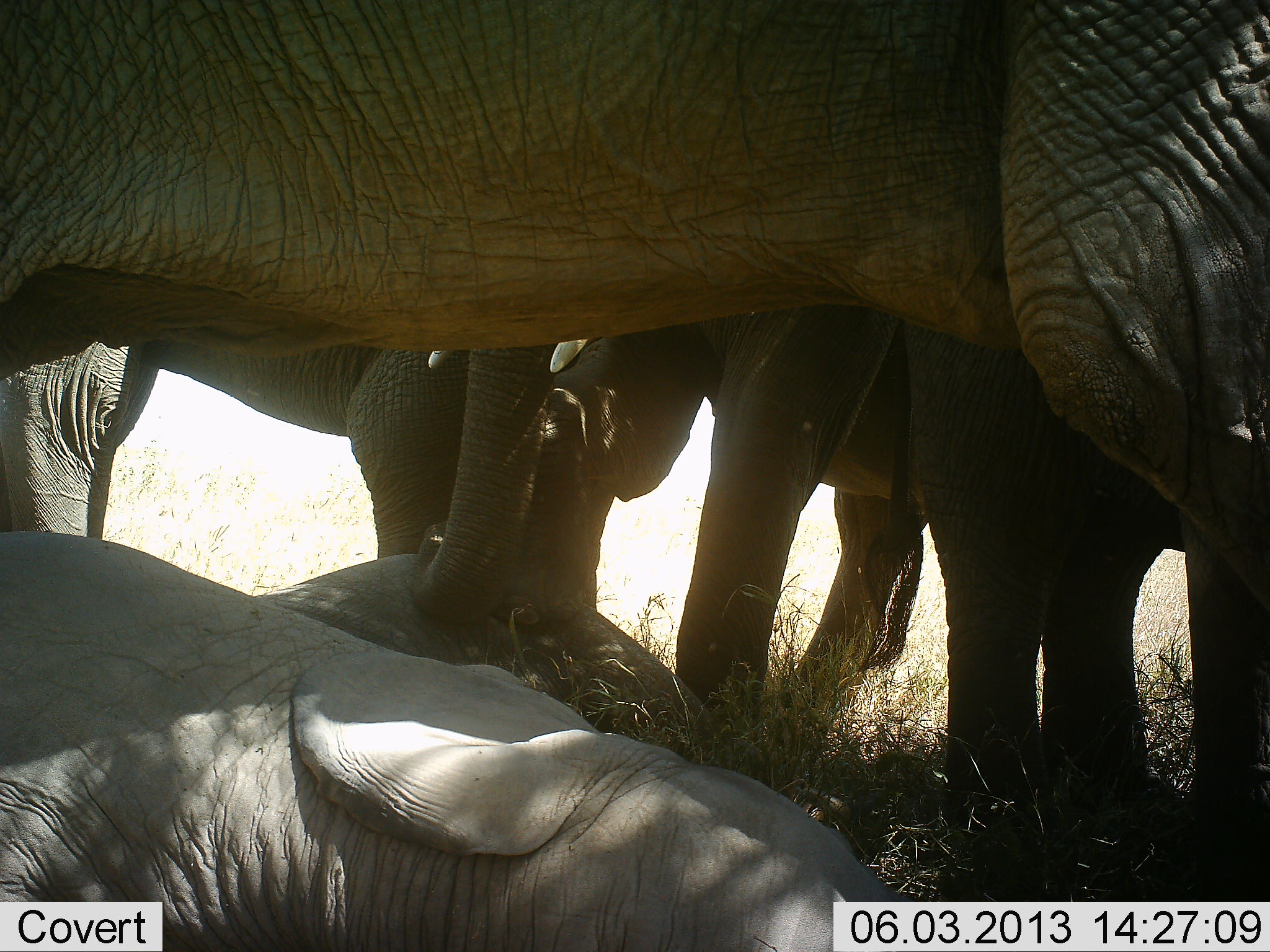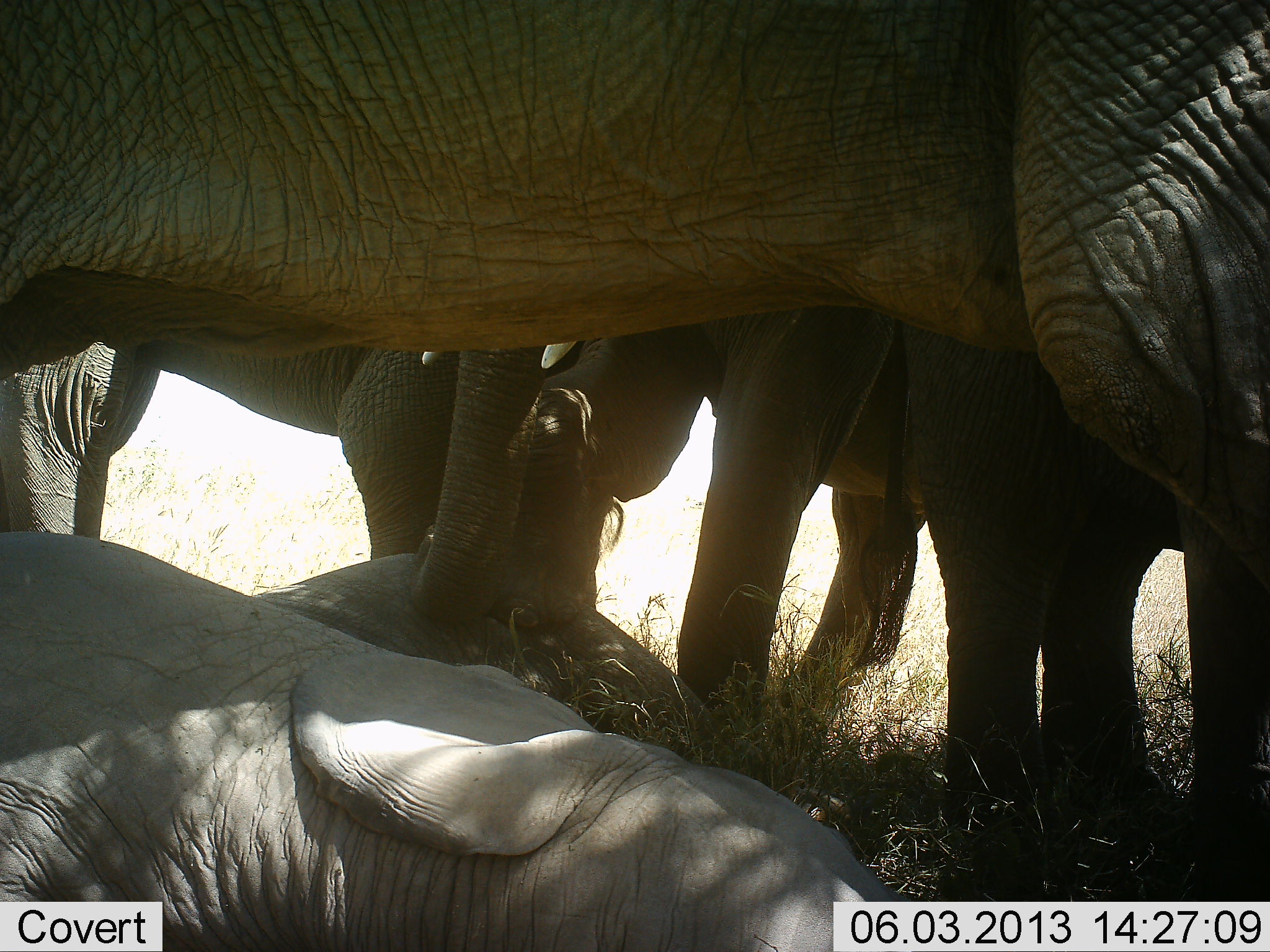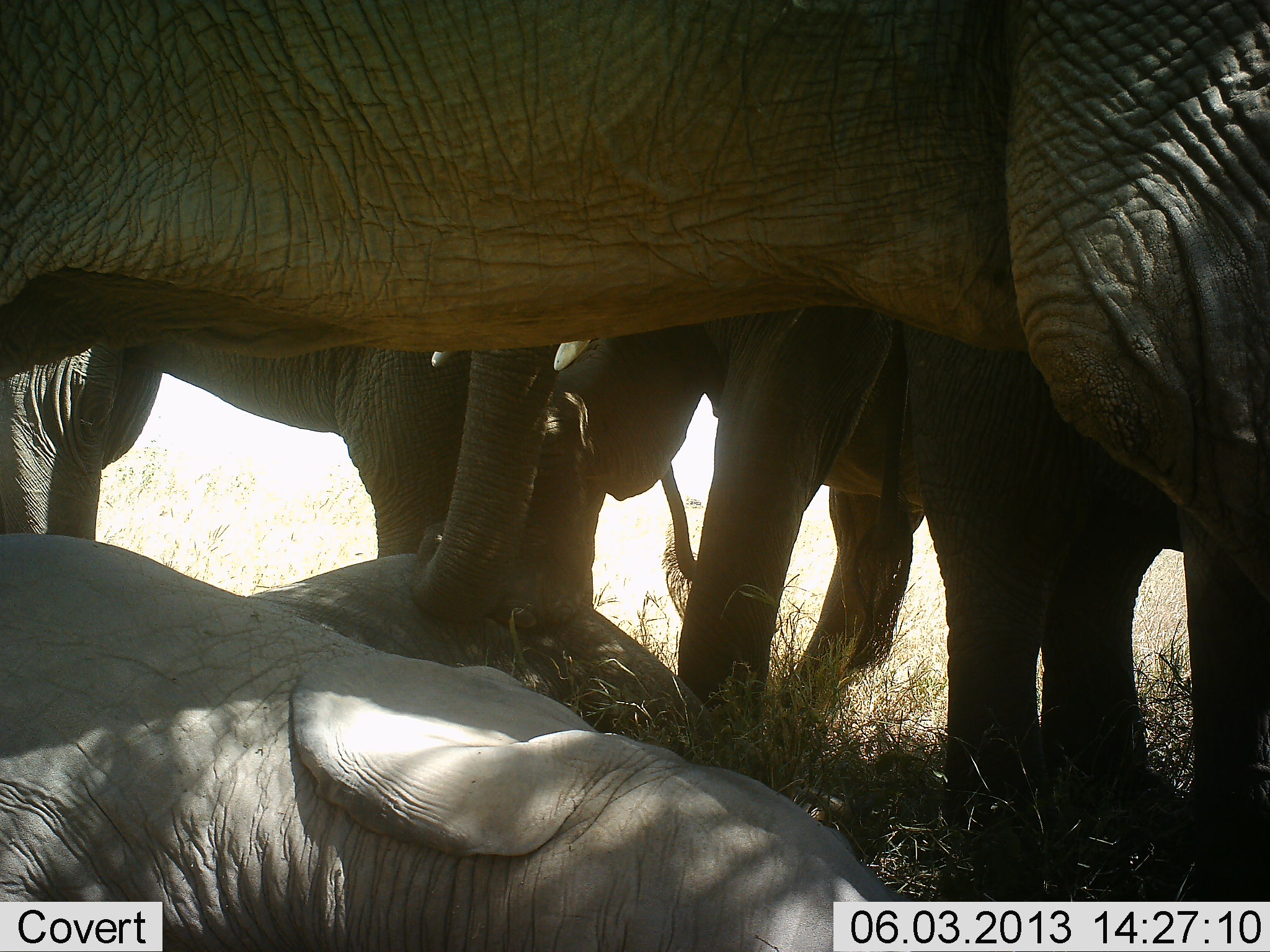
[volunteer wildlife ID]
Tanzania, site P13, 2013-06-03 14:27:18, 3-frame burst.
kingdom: Animalia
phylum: Chordata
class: Mammalia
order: Proboscidea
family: Elephantidae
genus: Loxodonta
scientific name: Loxodonta africana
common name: african bush elephant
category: elephant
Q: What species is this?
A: Elephant (african bush elephant) (Loxodonta africana).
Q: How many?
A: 5.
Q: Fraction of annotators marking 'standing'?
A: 76%.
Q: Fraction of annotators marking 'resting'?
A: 90%.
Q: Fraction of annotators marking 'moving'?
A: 0%.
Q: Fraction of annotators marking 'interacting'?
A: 14%.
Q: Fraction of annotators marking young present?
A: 52%.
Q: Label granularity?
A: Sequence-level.